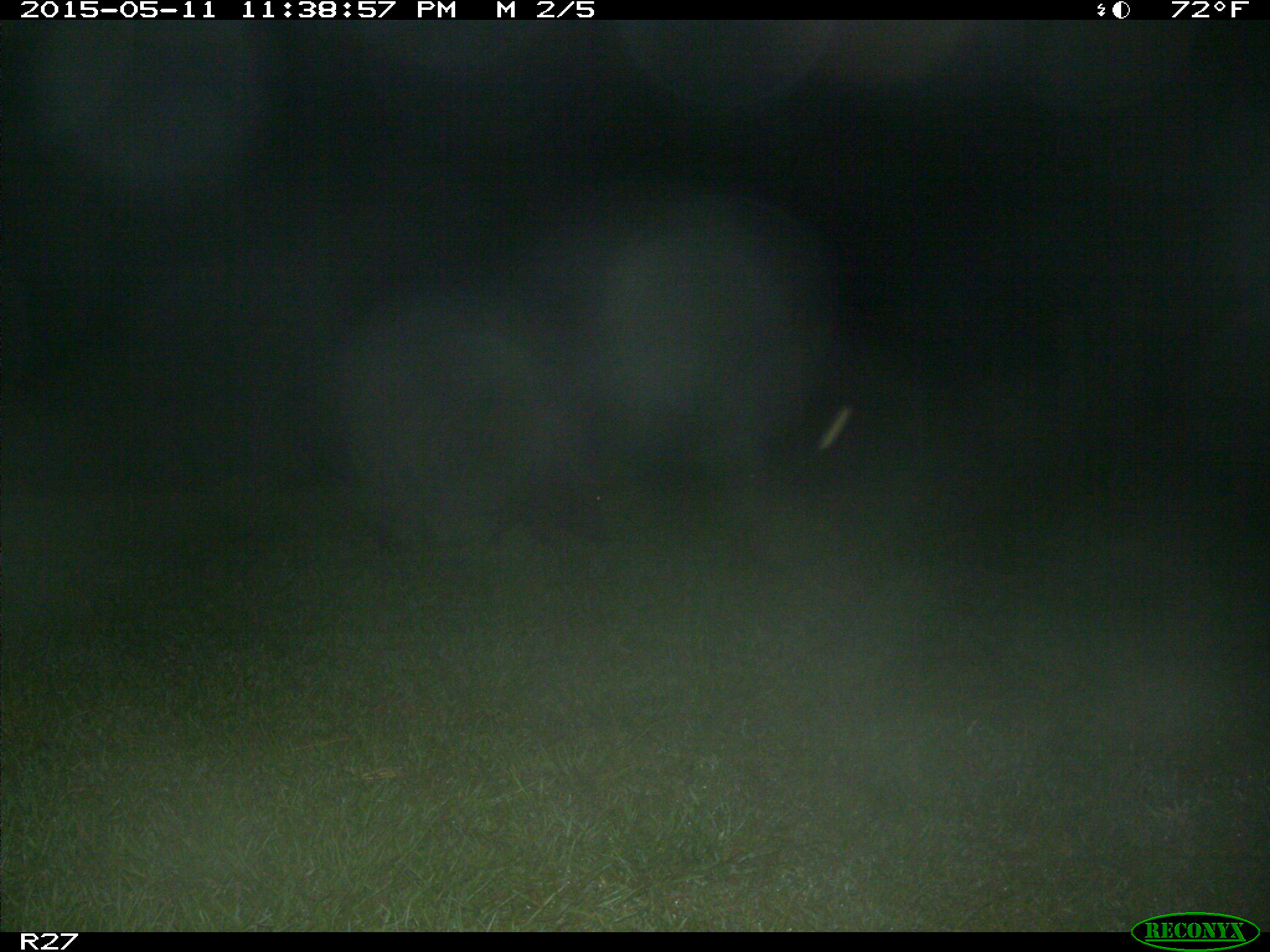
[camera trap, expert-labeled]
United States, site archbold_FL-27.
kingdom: Animalia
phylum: Chordata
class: Mammalia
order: Artiodactyla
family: Suidae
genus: Sus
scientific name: Sus scrofa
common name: wild boar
Sus scrofa (wild boar).